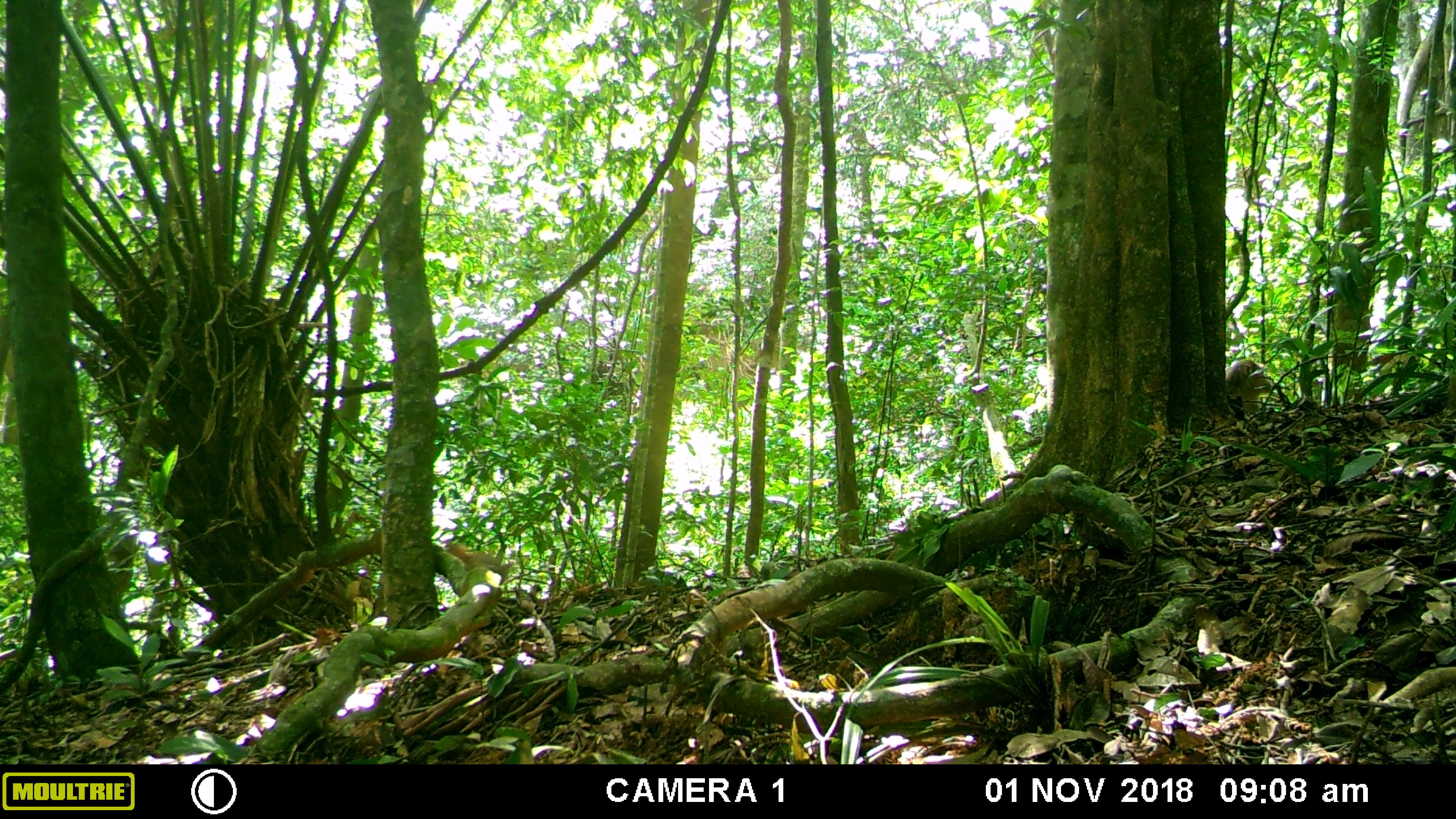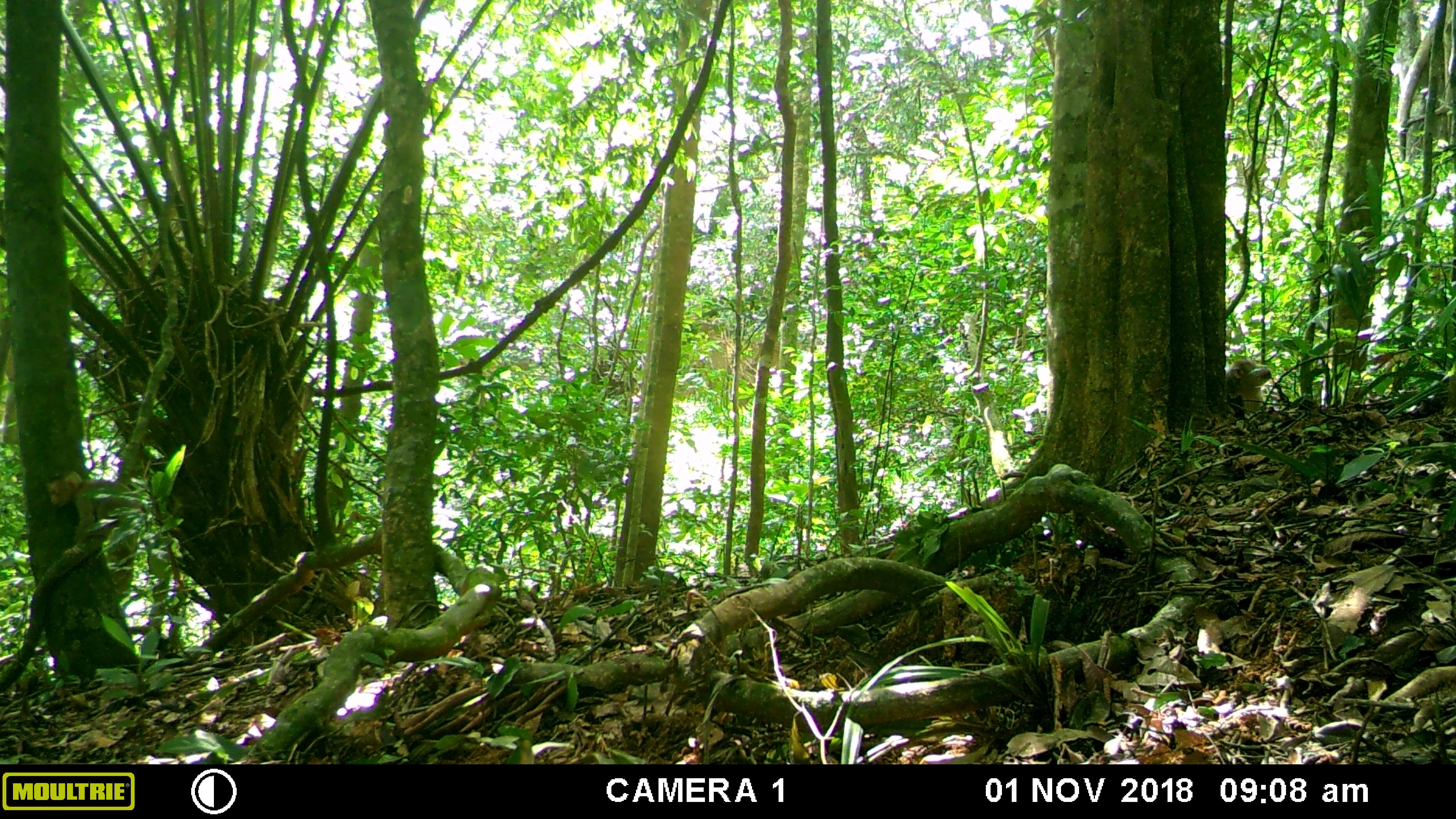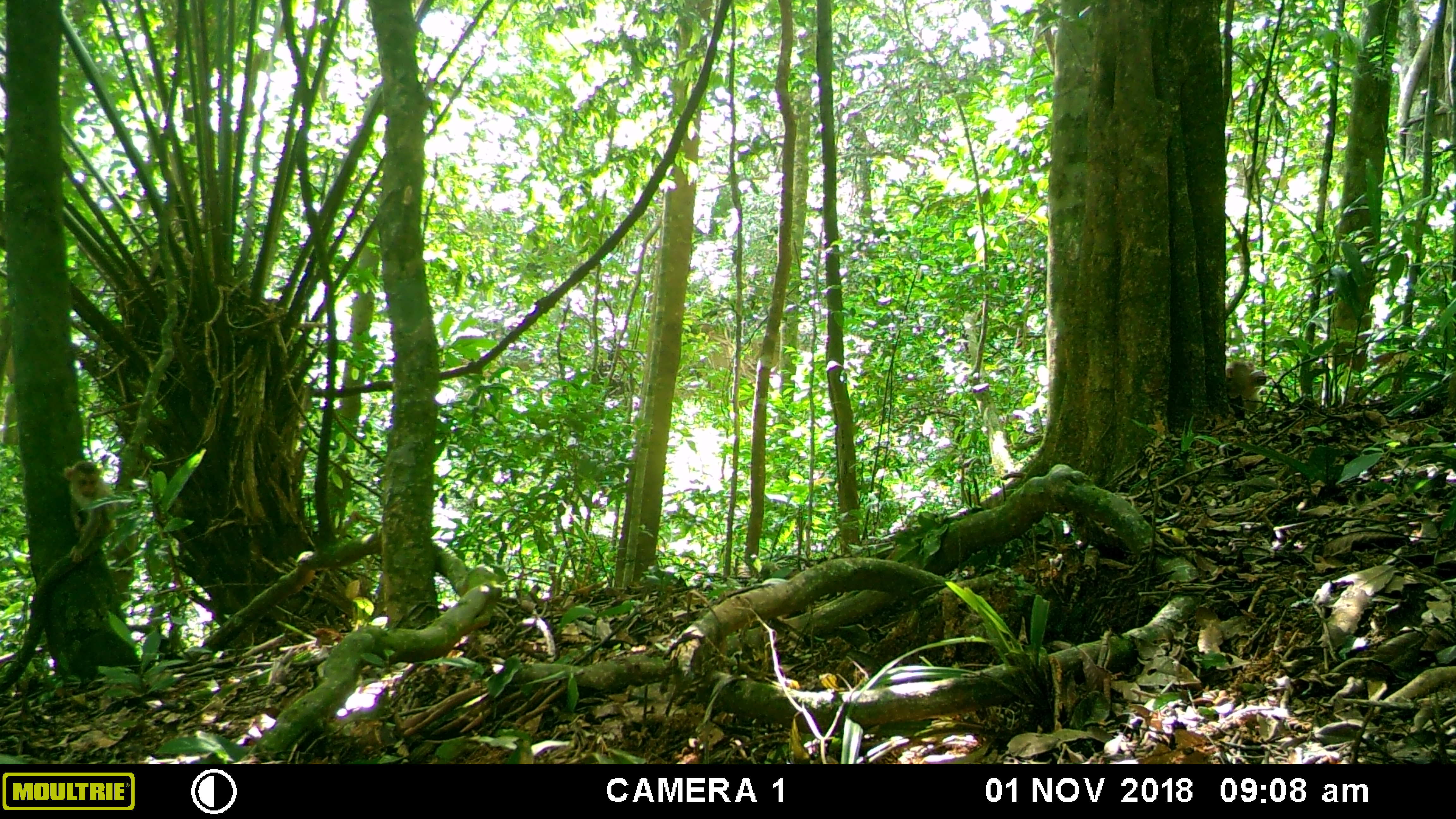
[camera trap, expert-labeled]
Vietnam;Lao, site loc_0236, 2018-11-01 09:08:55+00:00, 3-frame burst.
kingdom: Animalia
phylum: Chordata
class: Mammalia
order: Primates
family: Cercopithecidae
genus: Macaca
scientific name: Macaca nemestrina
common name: pig-tailed macaque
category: pig tailed macaque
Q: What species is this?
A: Pig tailed macaque (pig-tailed macaque) (Macaca nemestrina).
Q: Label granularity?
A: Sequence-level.